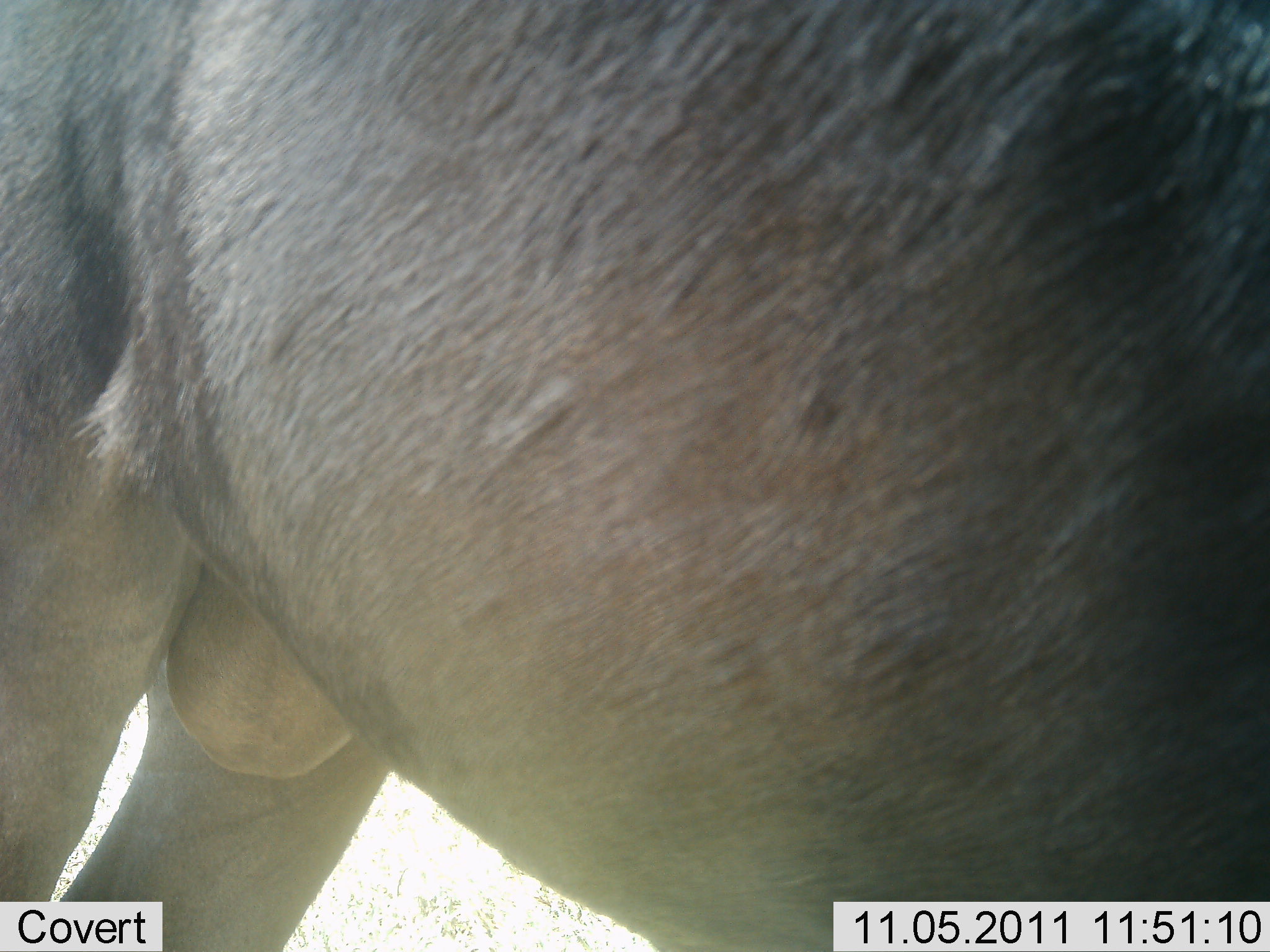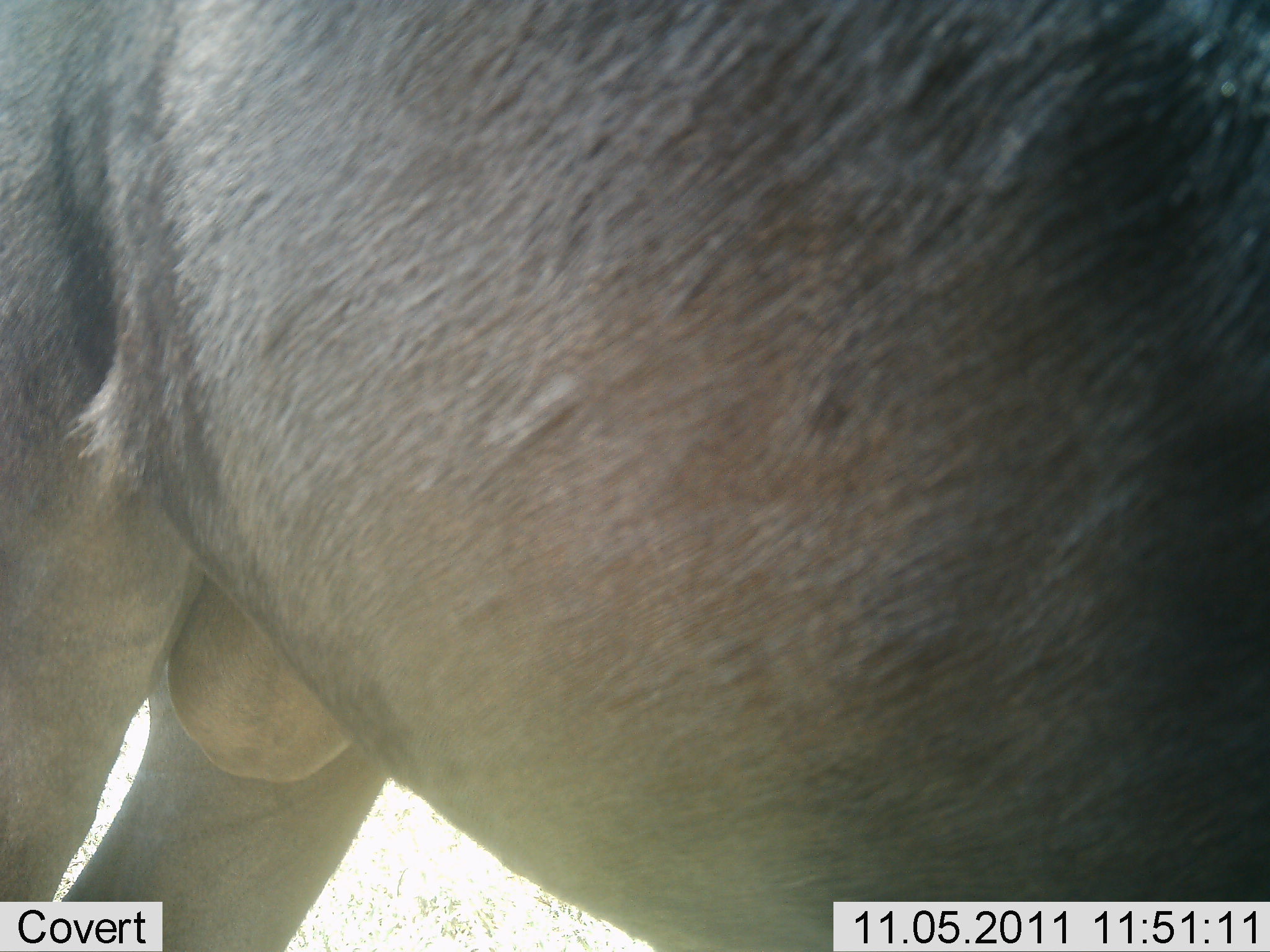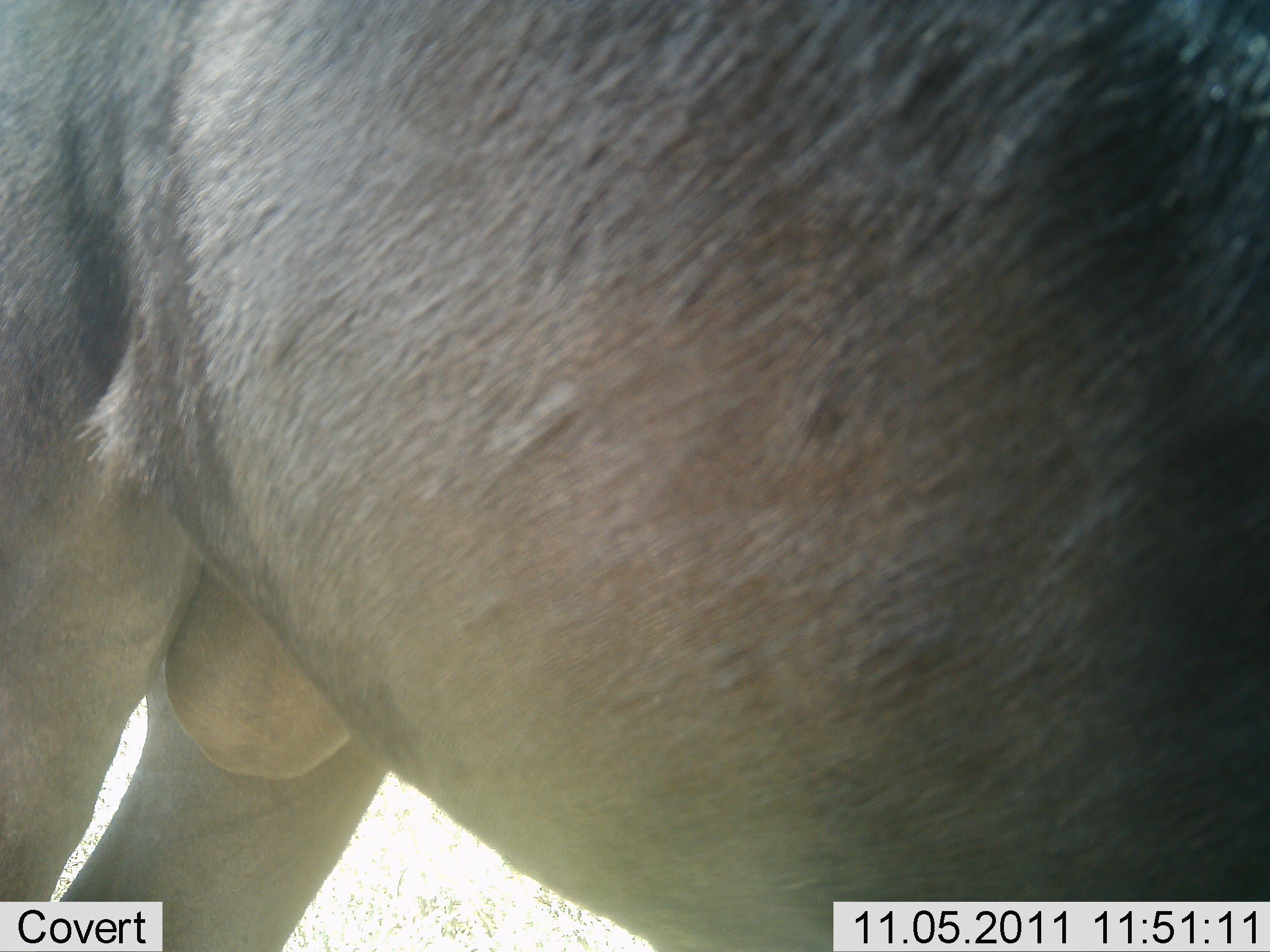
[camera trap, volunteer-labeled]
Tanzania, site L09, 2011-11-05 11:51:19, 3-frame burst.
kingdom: Animalia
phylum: Chordata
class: Mammalia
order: Artiodactyla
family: Bovidae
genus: Connochaetes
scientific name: Connochaetes taurinus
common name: blue wildebeest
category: wildebeest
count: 1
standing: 83%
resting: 0%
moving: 0%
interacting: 8%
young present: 0%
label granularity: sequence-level